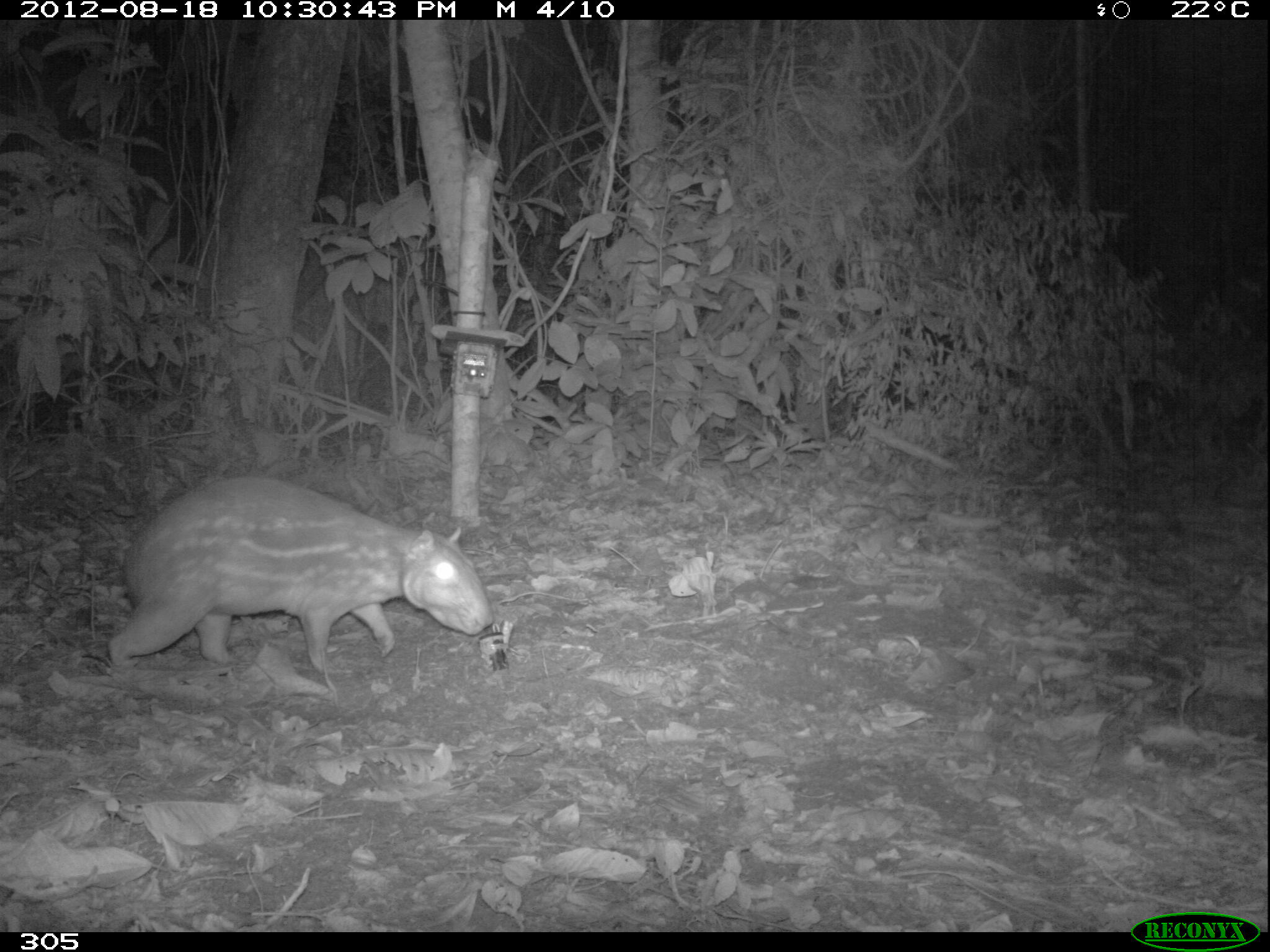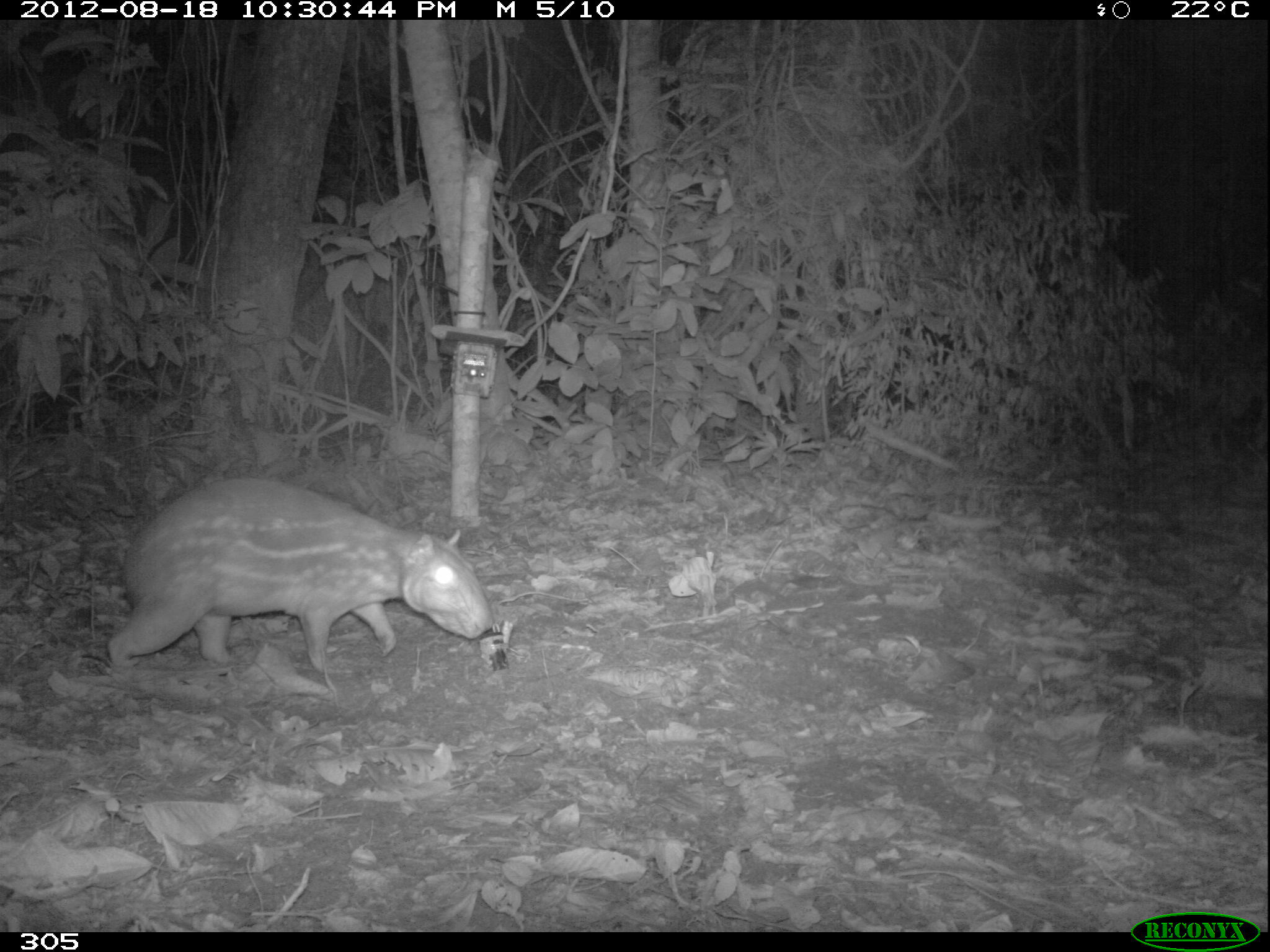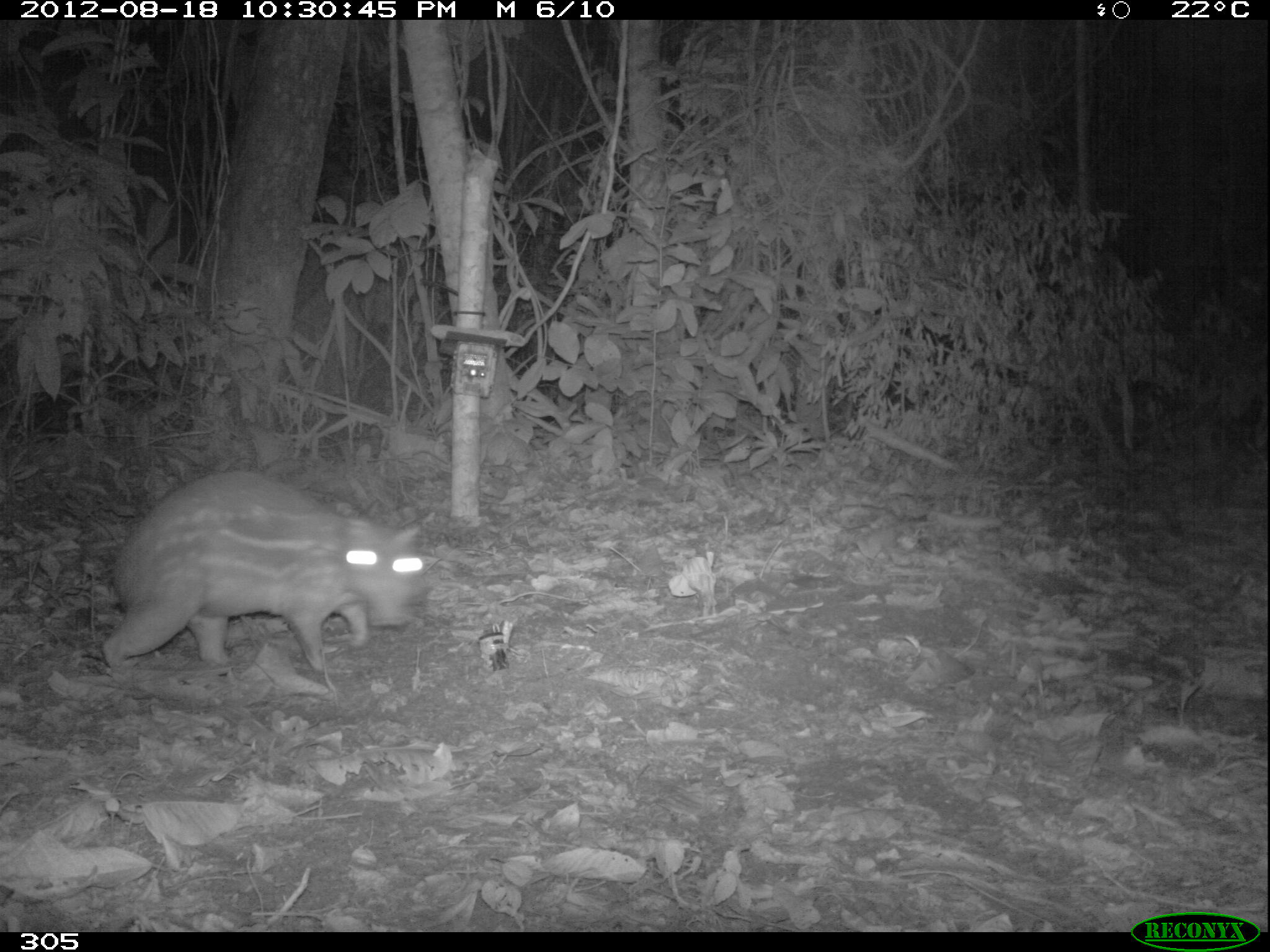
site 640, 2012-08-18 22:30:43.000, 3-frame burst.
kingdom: Animalia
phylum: Chordata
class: Mammalia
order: Rodentia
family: Cuniculidae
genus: Cuniculus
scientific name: Cuniculus paca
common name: spotted paca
Cuniculus paca (spotted paca).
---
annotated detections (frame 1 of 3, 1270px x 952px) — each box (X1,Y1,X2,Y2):
cuniculus paca: (106,474,494,678)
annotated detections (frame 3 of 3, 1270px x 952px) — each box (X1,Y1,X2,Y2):
cuniculus paca: (99,467,424,677)